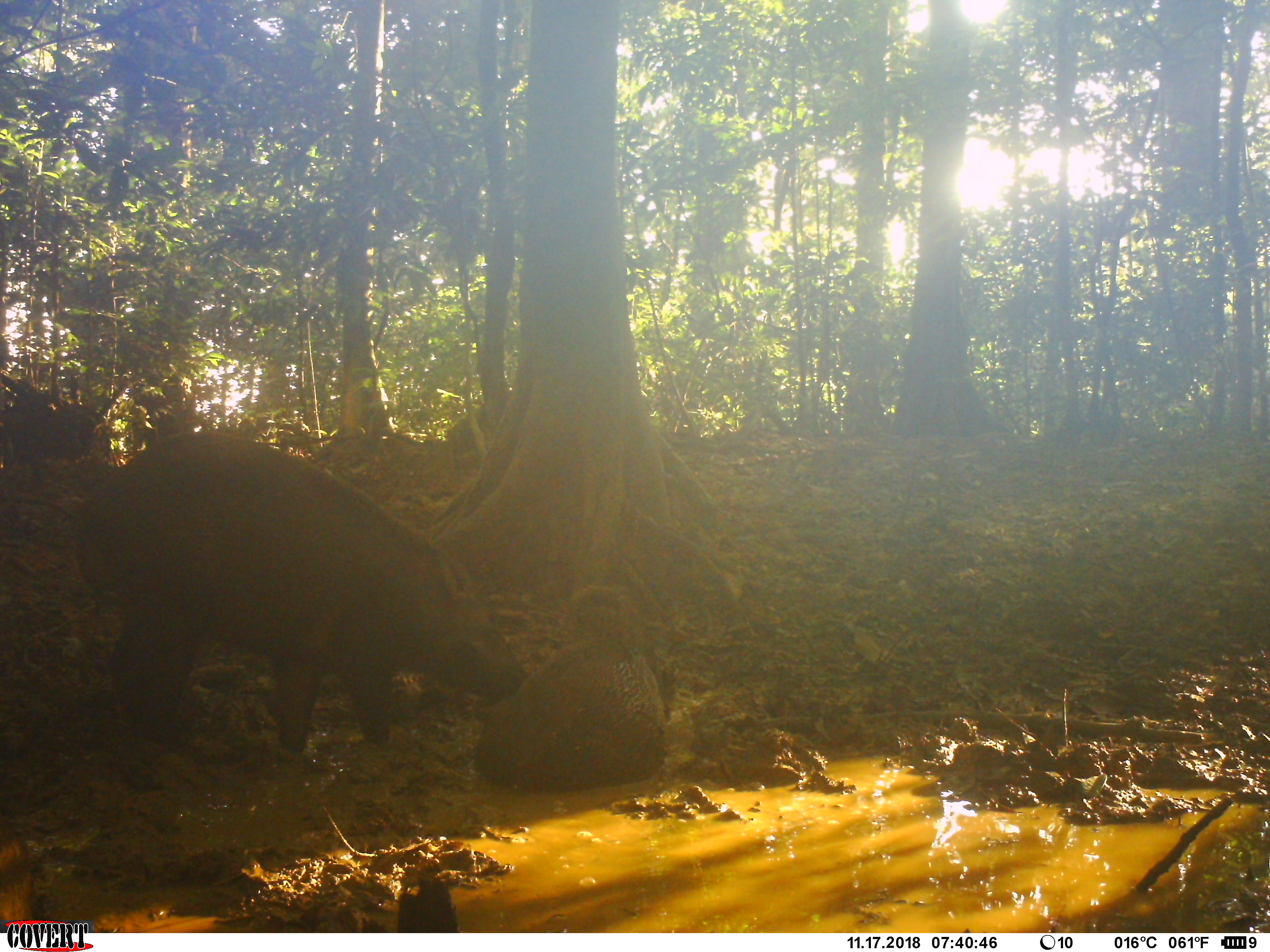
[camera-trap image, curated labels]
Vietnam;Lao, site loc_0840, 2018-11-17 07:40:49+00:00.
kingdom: Animalia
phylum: Chordata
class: Mammalia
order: Artiodactyla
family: Suidae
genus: Sus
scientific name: Sus scrofa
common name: eurasian wild pig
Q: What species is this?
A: Eurasian wild pig (Sus scrofa).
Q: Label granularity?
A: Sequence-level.